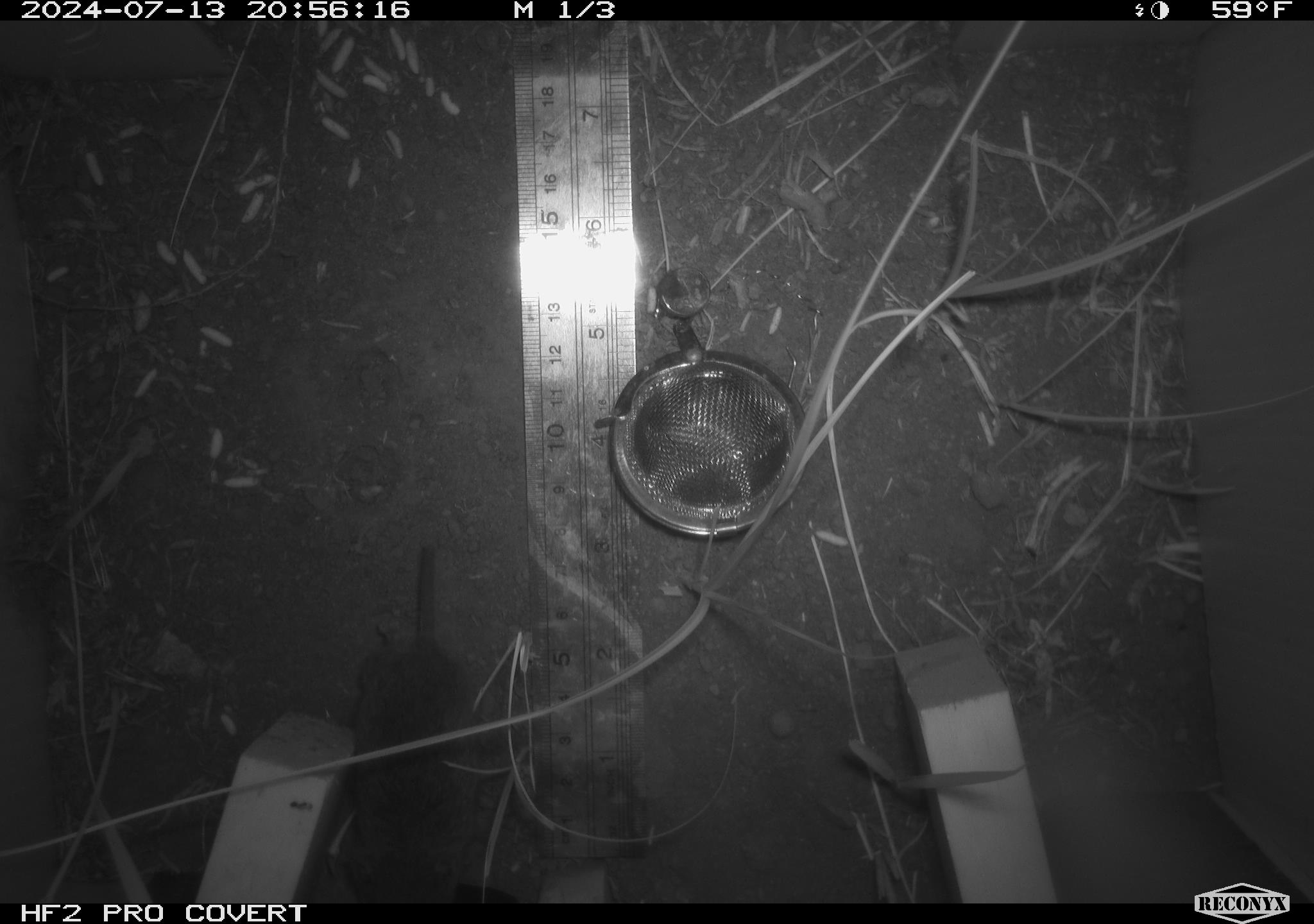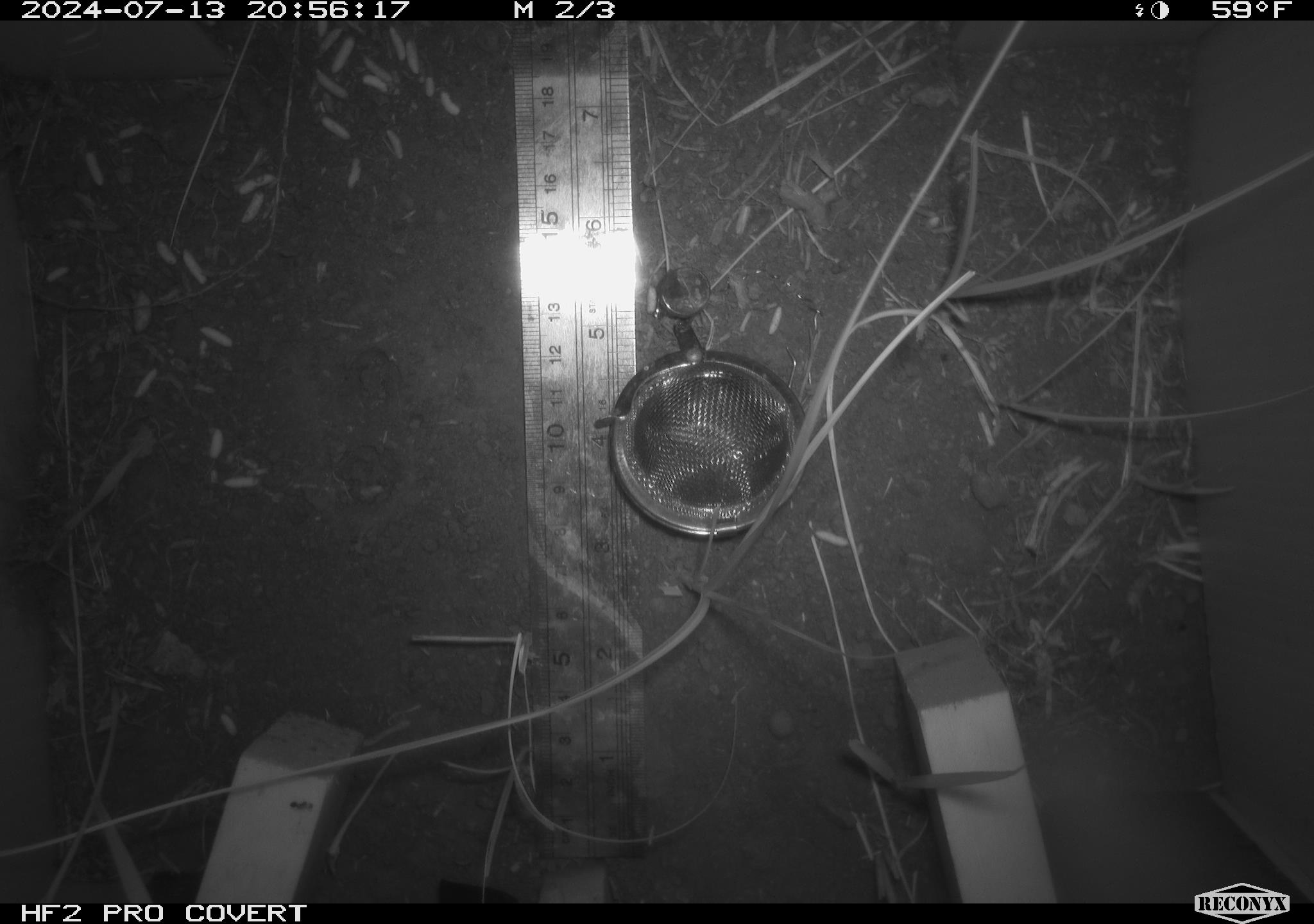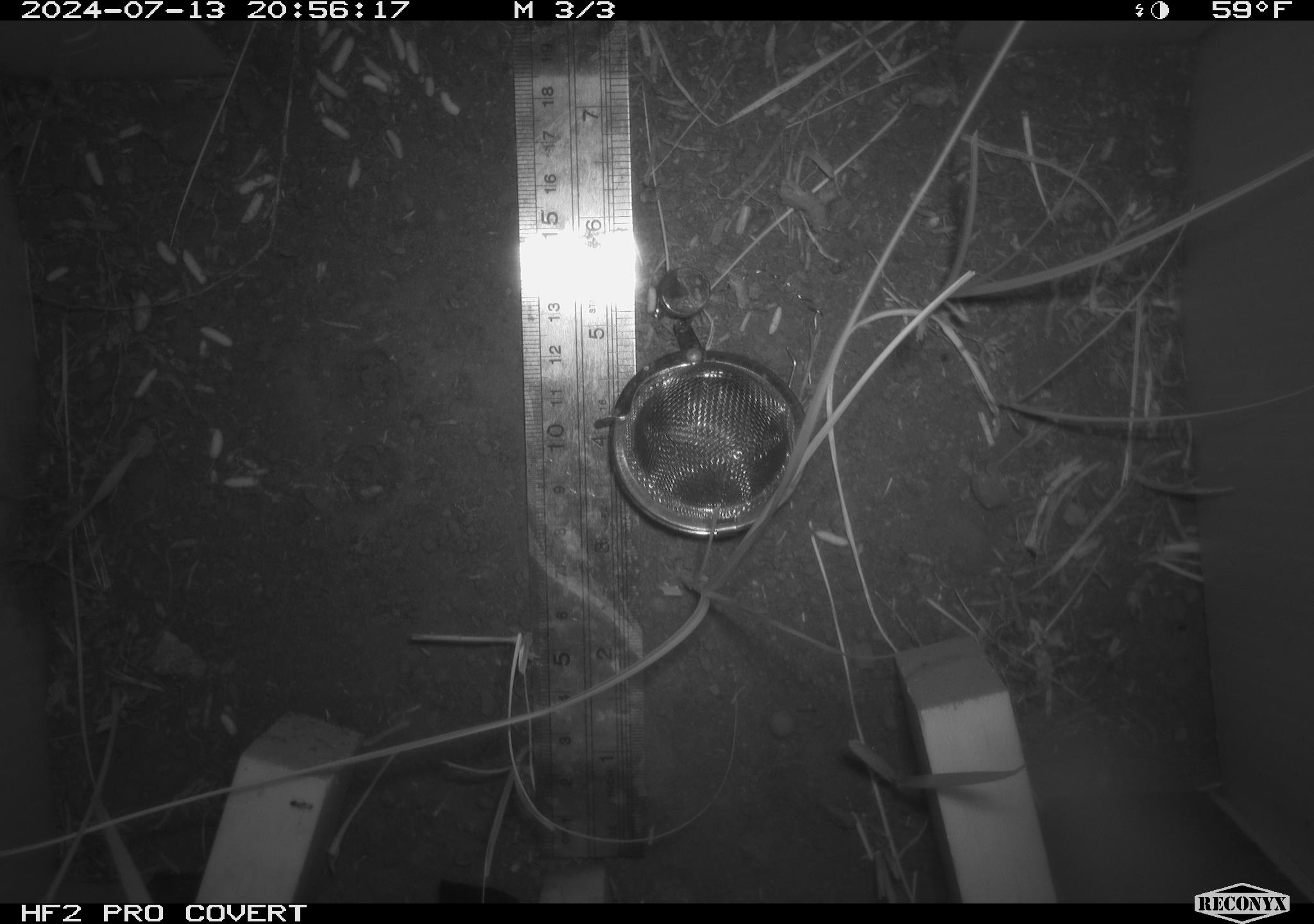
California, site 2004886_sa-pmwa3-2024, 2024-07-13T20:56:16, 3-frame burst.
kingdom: Animalia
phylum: Chordata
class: Mammalia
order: Rodentia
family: Cricetidae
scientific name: Arvicolinae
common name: voles, lemmings, and muskrats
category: arvicolinae subfamily